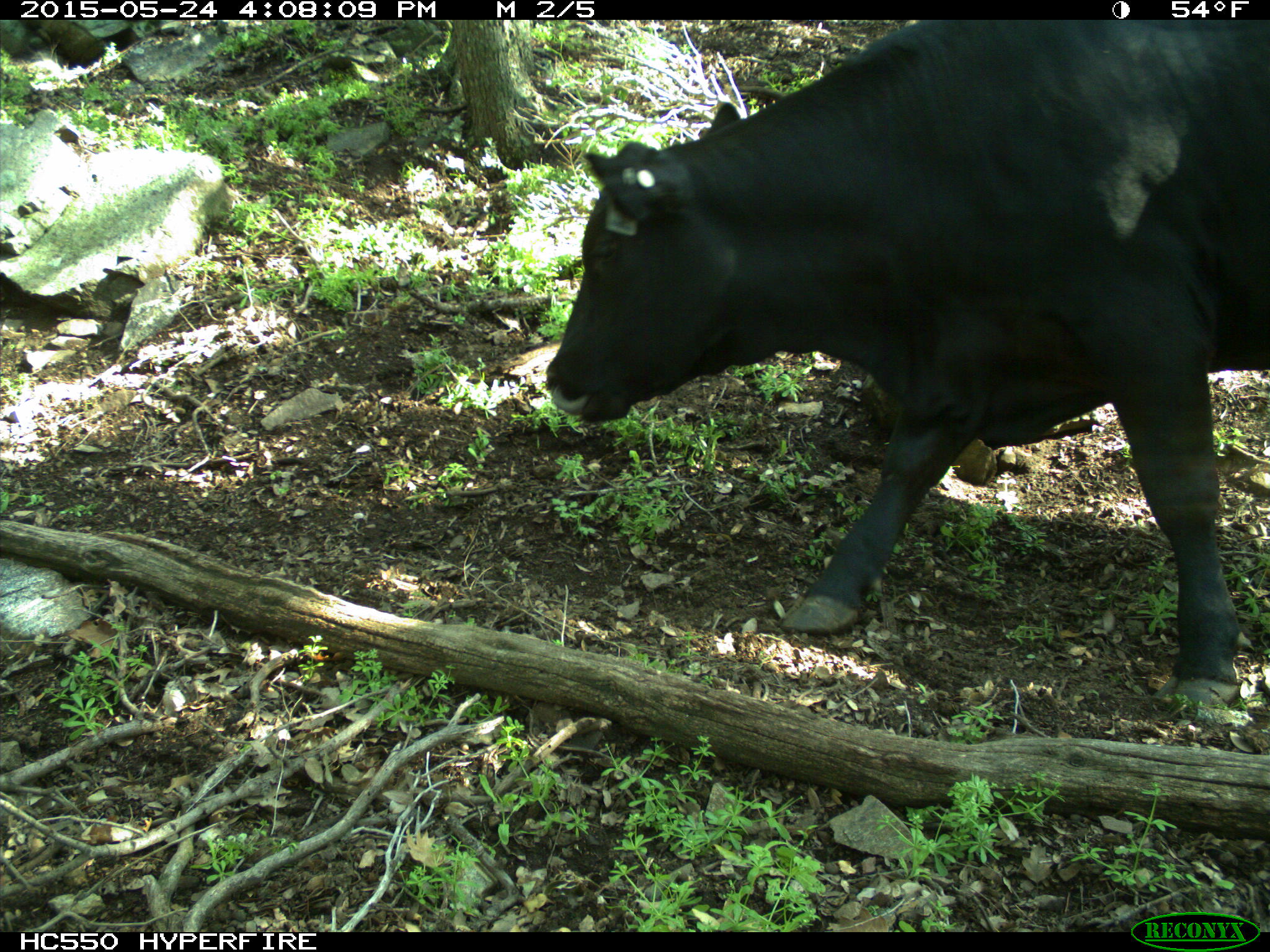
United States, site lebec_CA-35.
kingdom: Animalia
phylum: Chordata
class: Mammalia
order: Artiodactyla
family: Bovidae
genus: Bos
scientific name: Bos taurus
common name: domestic cow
Bos taurus (domestic cow).